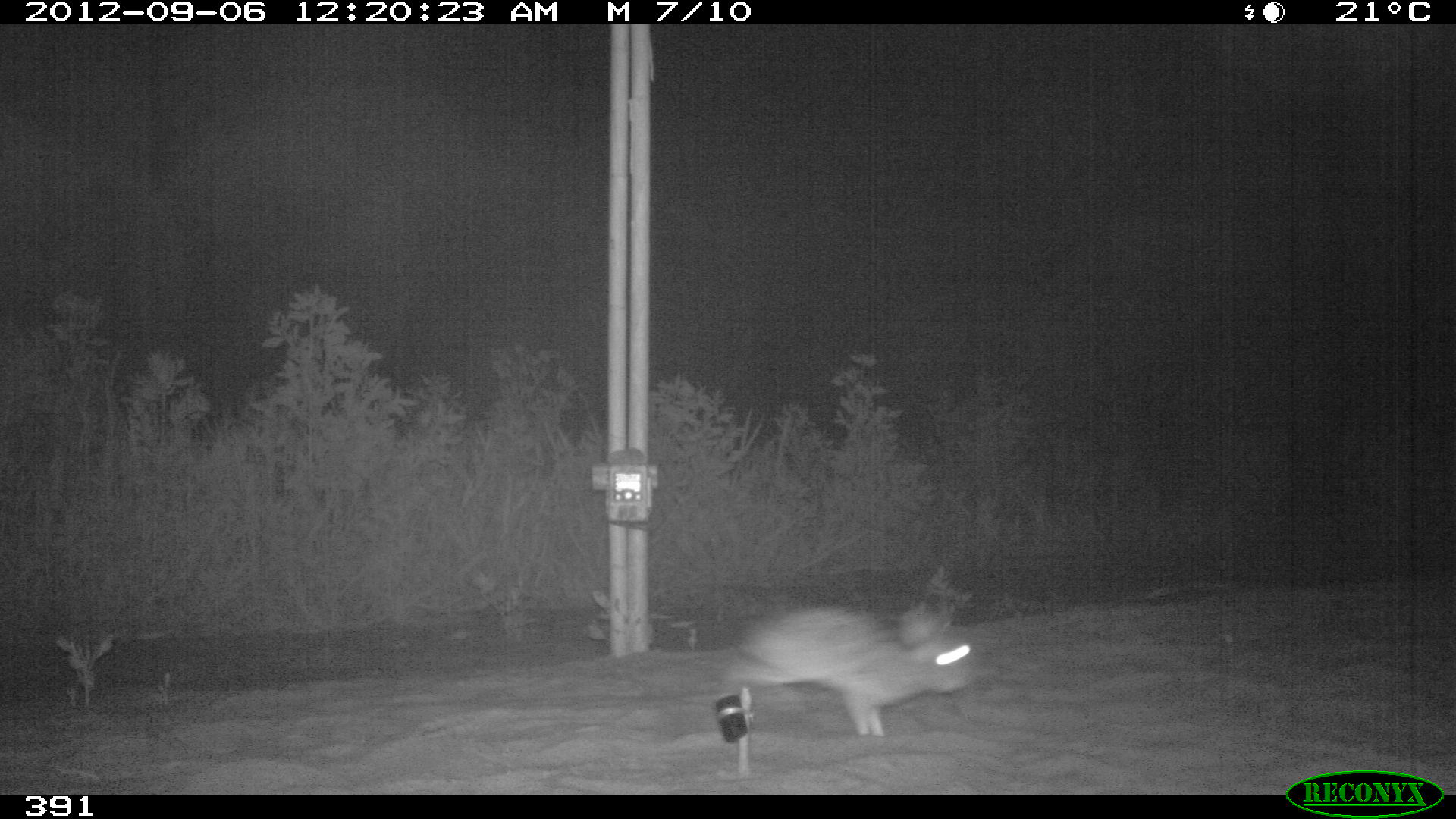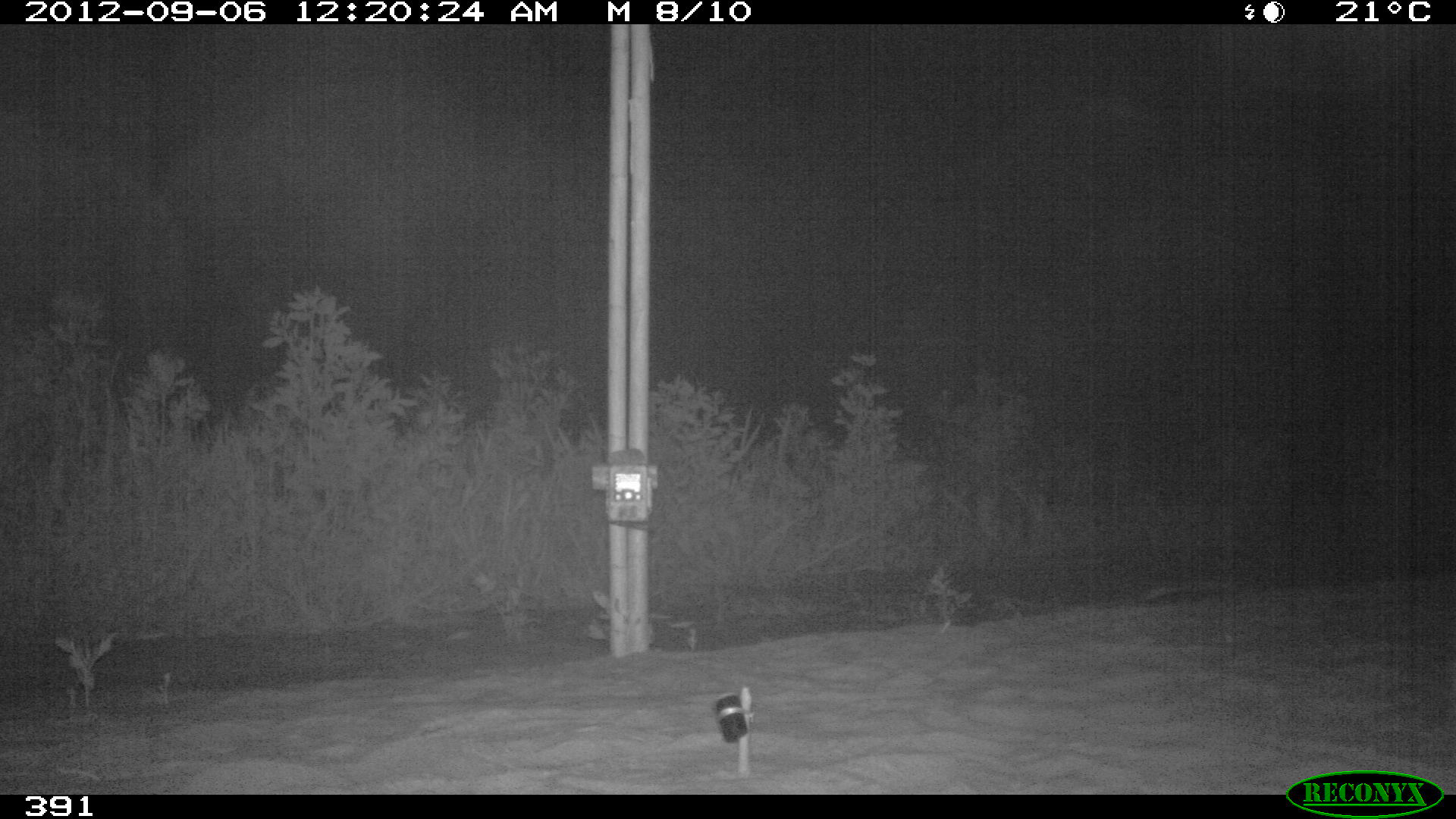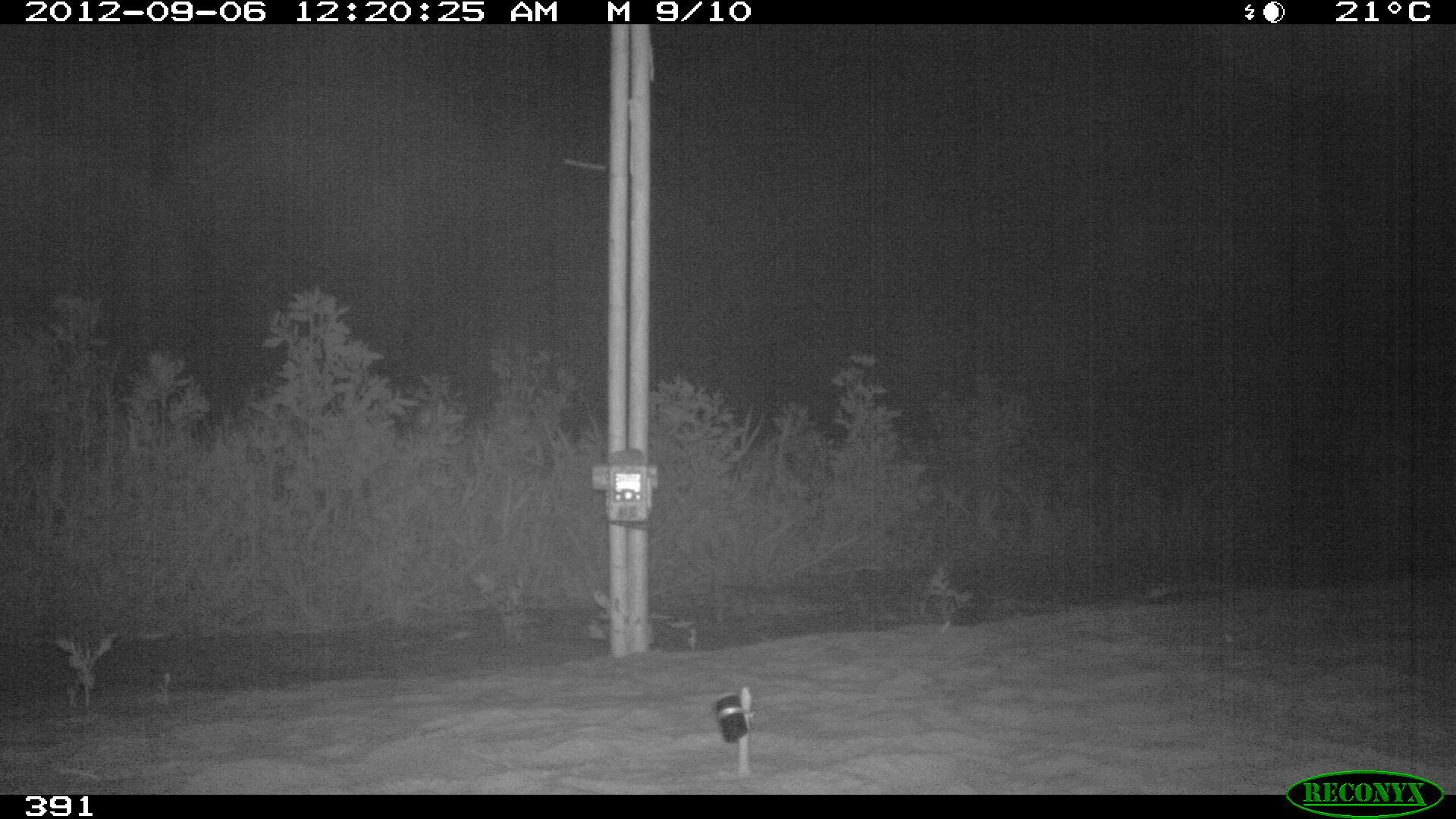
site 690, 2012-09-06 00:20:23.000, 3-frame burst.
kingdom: Animalia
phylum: Chordata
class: Mammalia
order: Lagomorpha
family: Leporidae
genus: Sylvilagus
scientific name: Sylvilagus brasiliensis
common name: tapeti